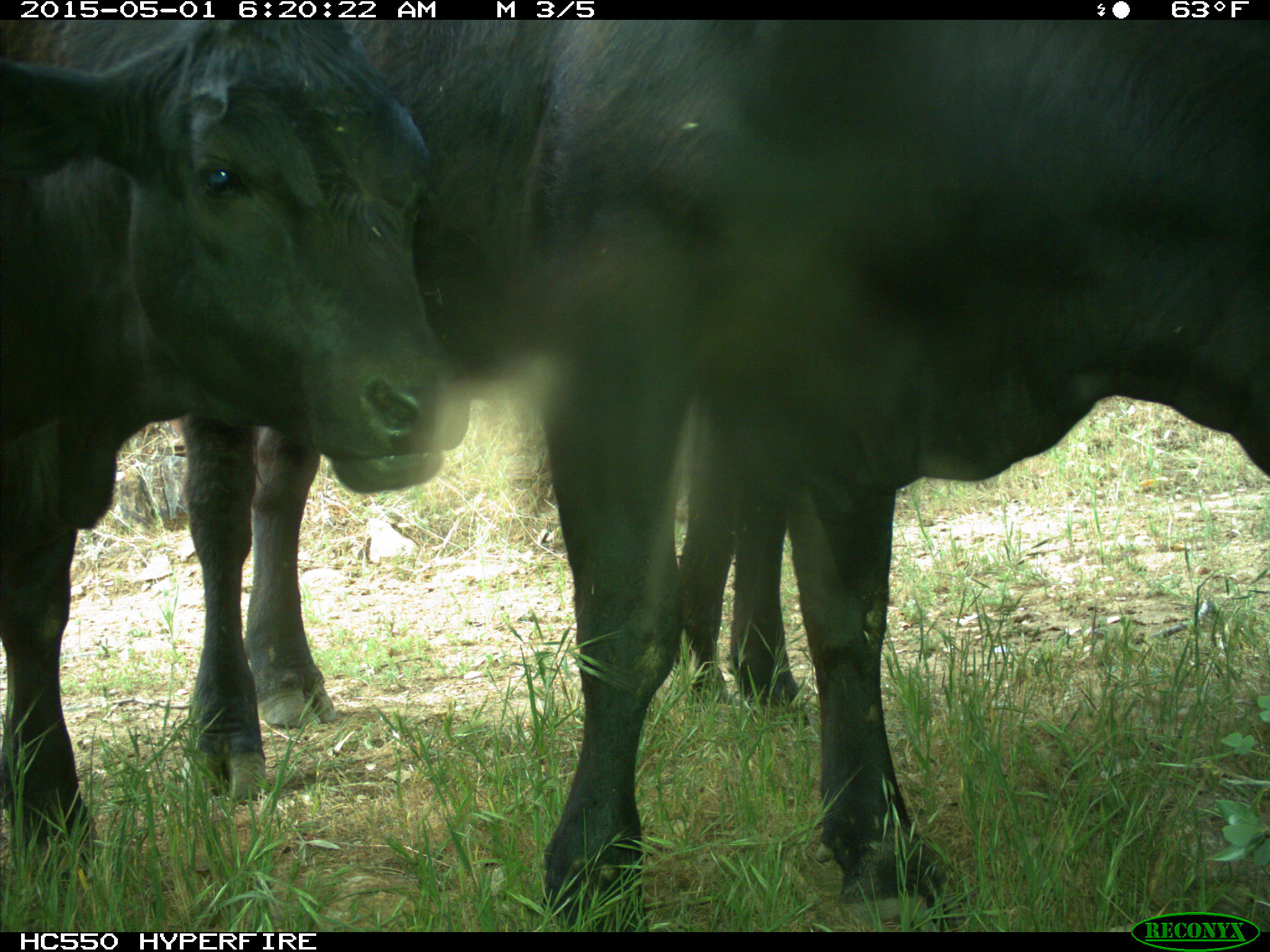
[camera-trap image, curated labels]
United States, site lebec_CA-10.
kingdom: Animalia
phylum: Chordata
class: Mammalia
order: Artiodactyla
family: Bovidae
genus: Bos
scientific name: Bos taurus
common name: domestic cow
Bos taurus (domestic cow).